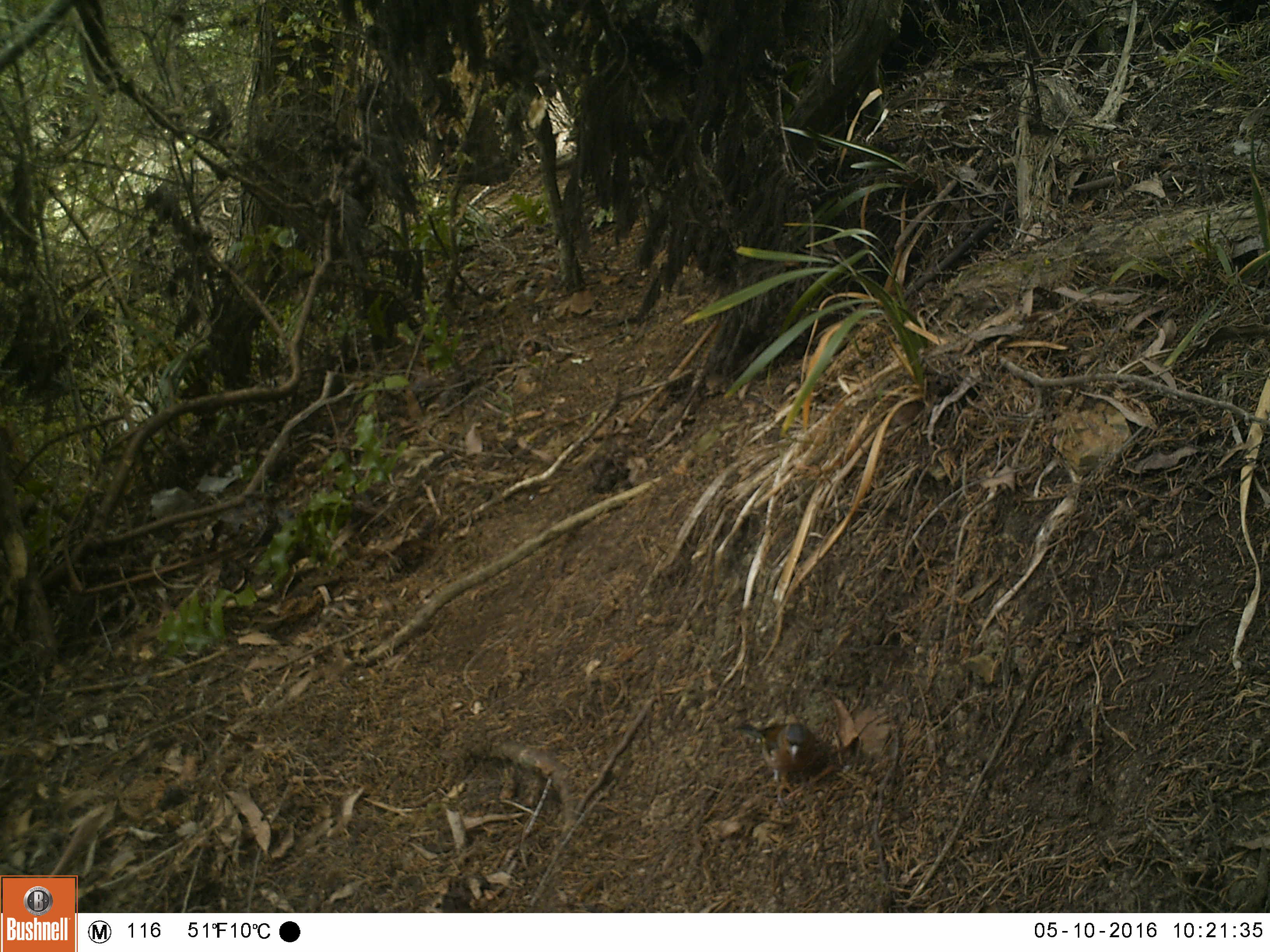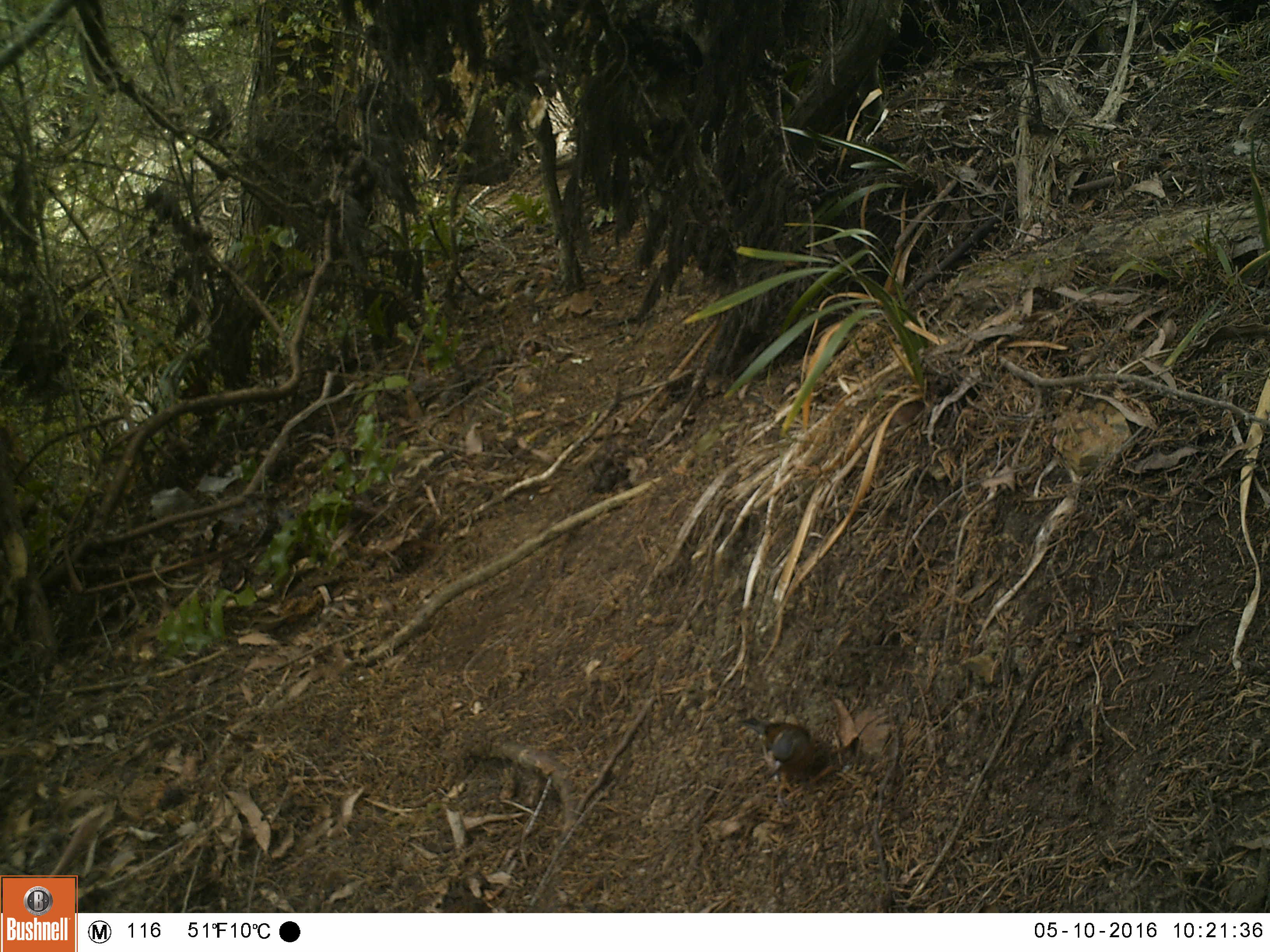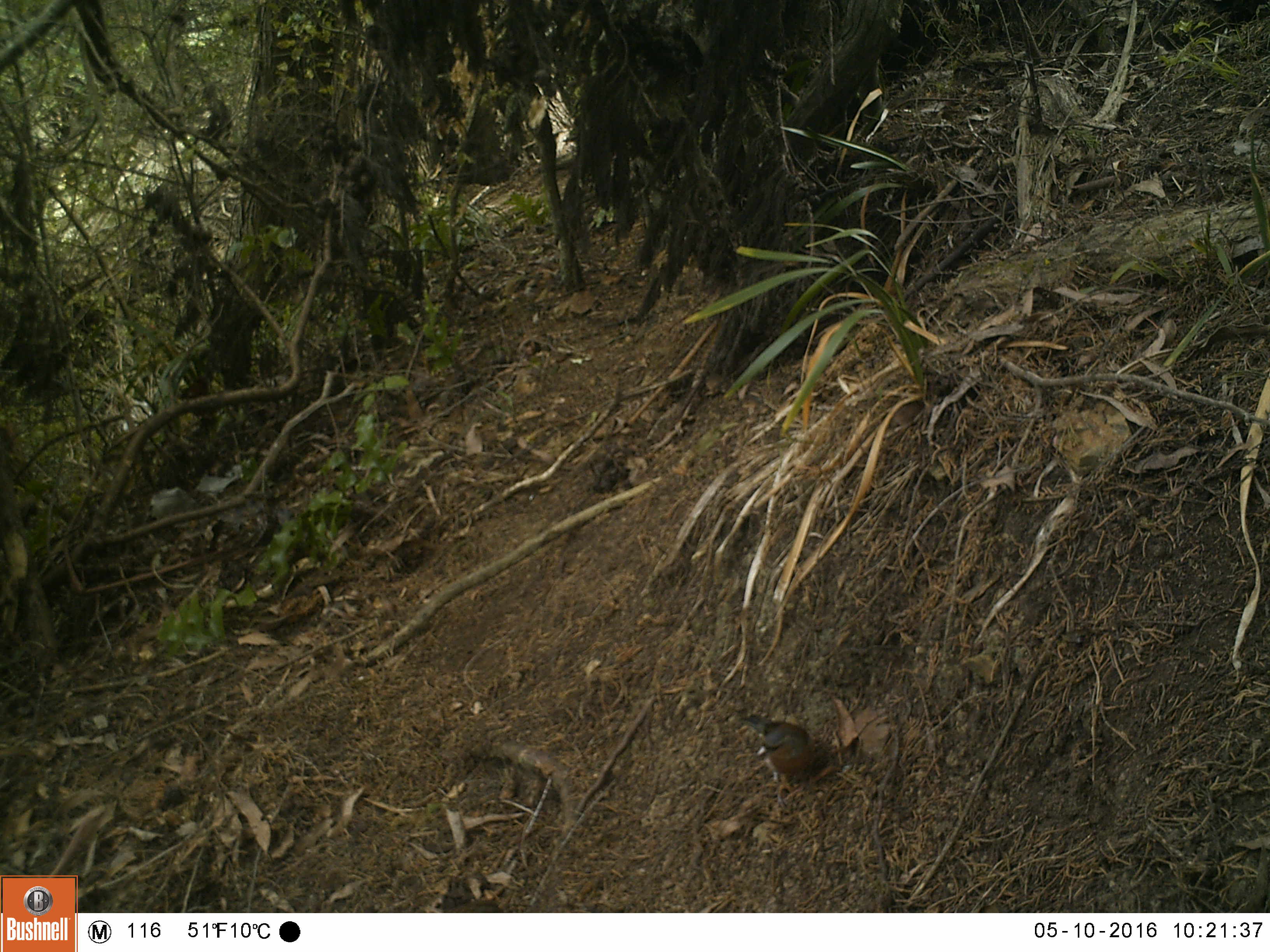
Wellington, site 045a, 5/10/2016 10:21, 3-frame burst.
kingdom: Animalia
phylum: Chordata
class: Aves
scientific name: Aves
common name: bird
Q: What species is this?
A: Bird (Aves).